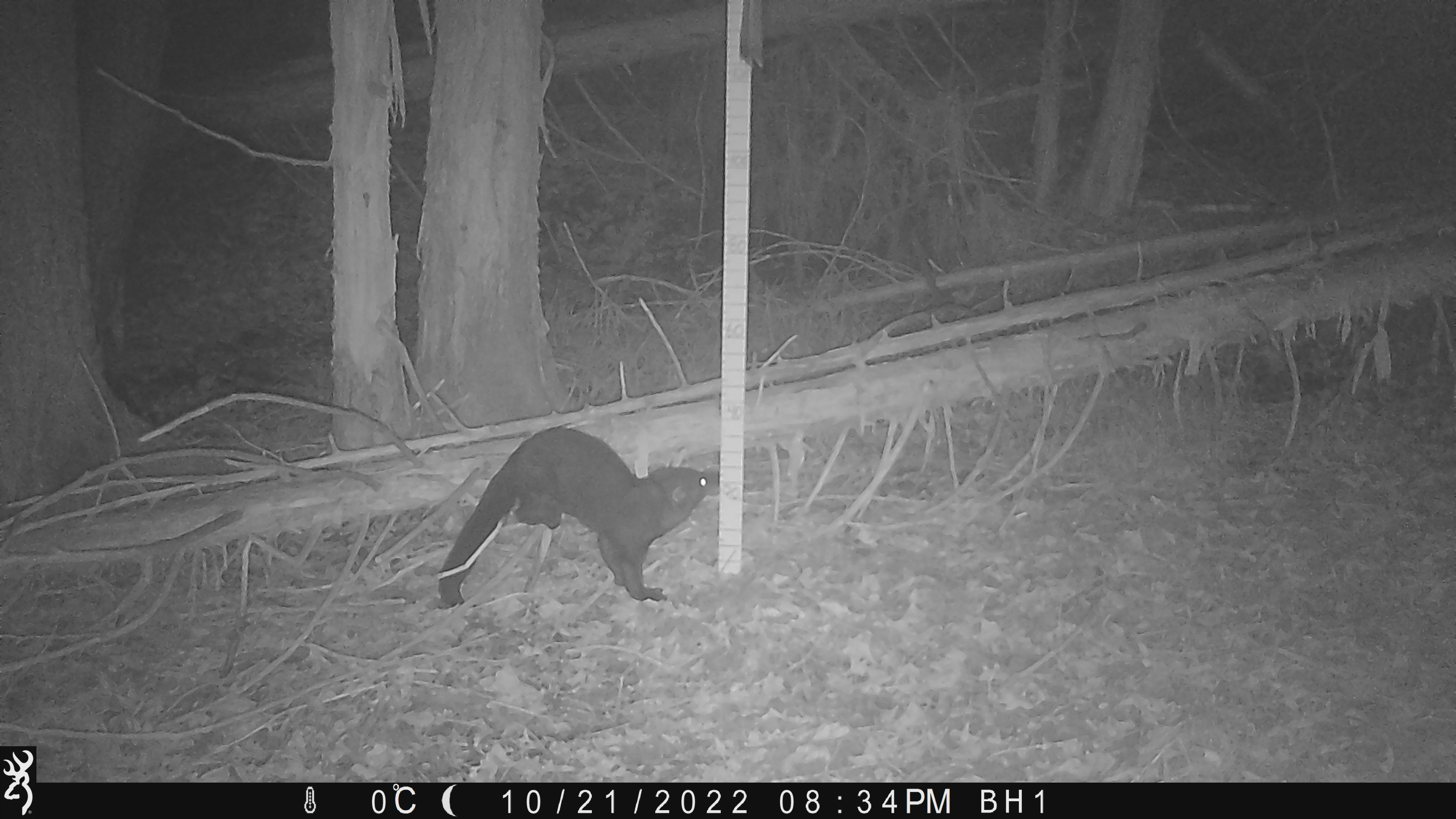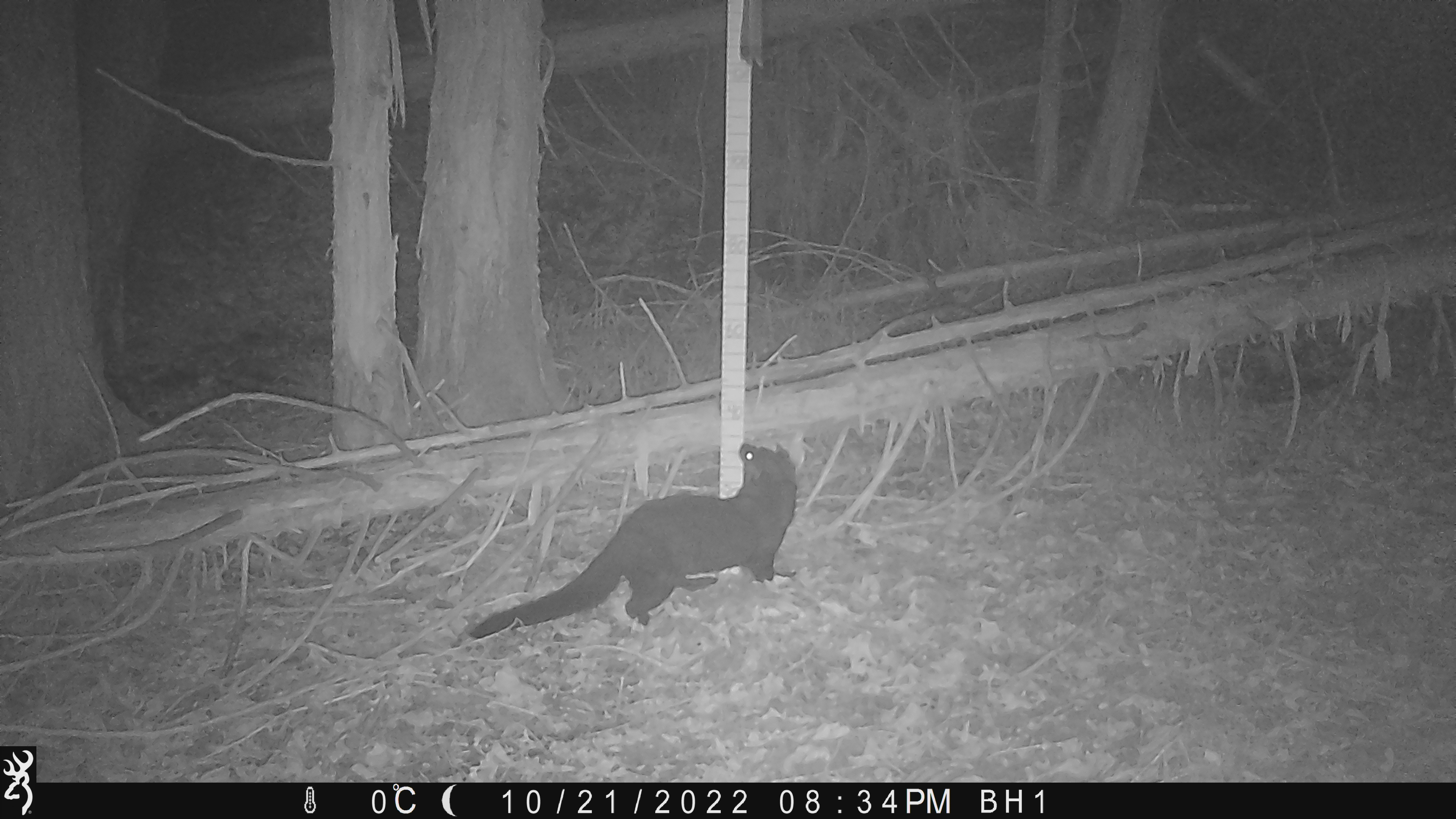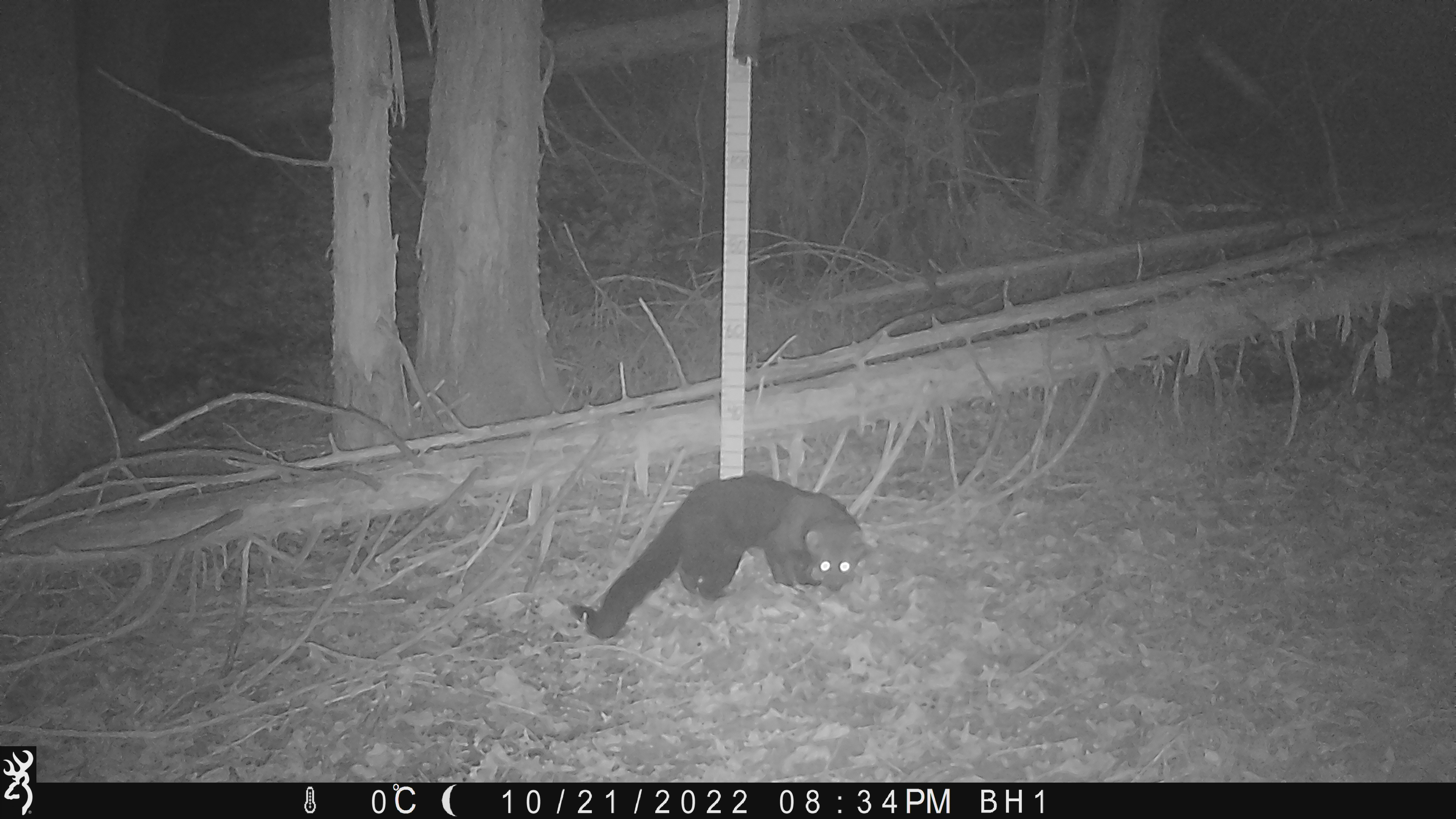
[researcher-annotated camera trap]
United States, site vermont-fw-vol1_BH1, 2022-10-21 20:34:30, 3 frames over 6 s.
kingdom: Animalia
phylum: Chordata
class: Mammalia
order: Carnivora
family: Mustelidae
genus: Pekania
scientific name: Pekania pennanti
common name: fisher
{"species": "fisher (Pekania pennanti)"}